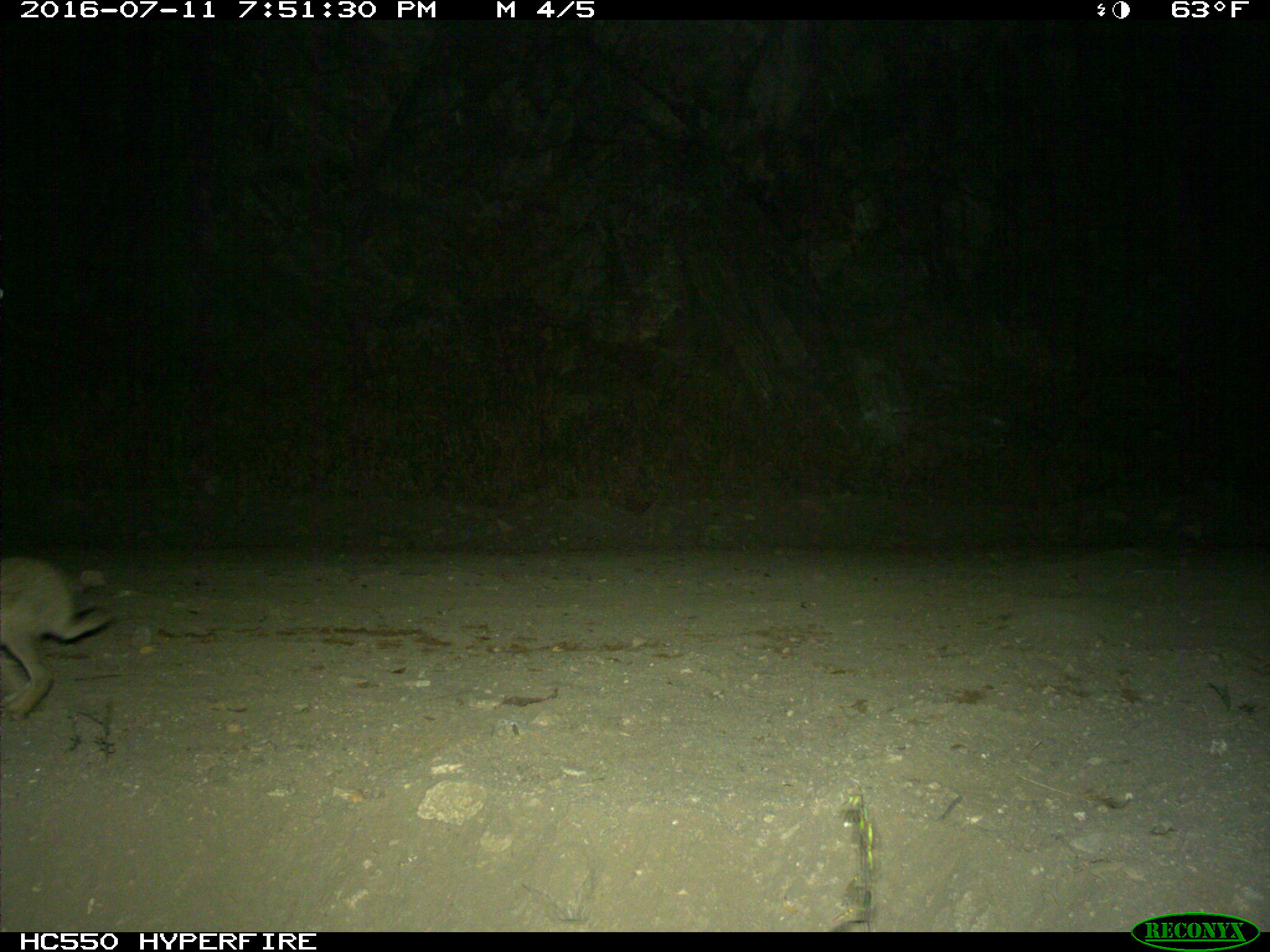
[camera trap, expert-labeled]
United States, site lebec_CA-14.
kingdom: Animalia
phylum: Chordata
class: Mammalia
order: Lagomorpha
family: Leporidae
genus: Lepus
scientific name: Lepus californicus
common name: black-tailed jackrabbit